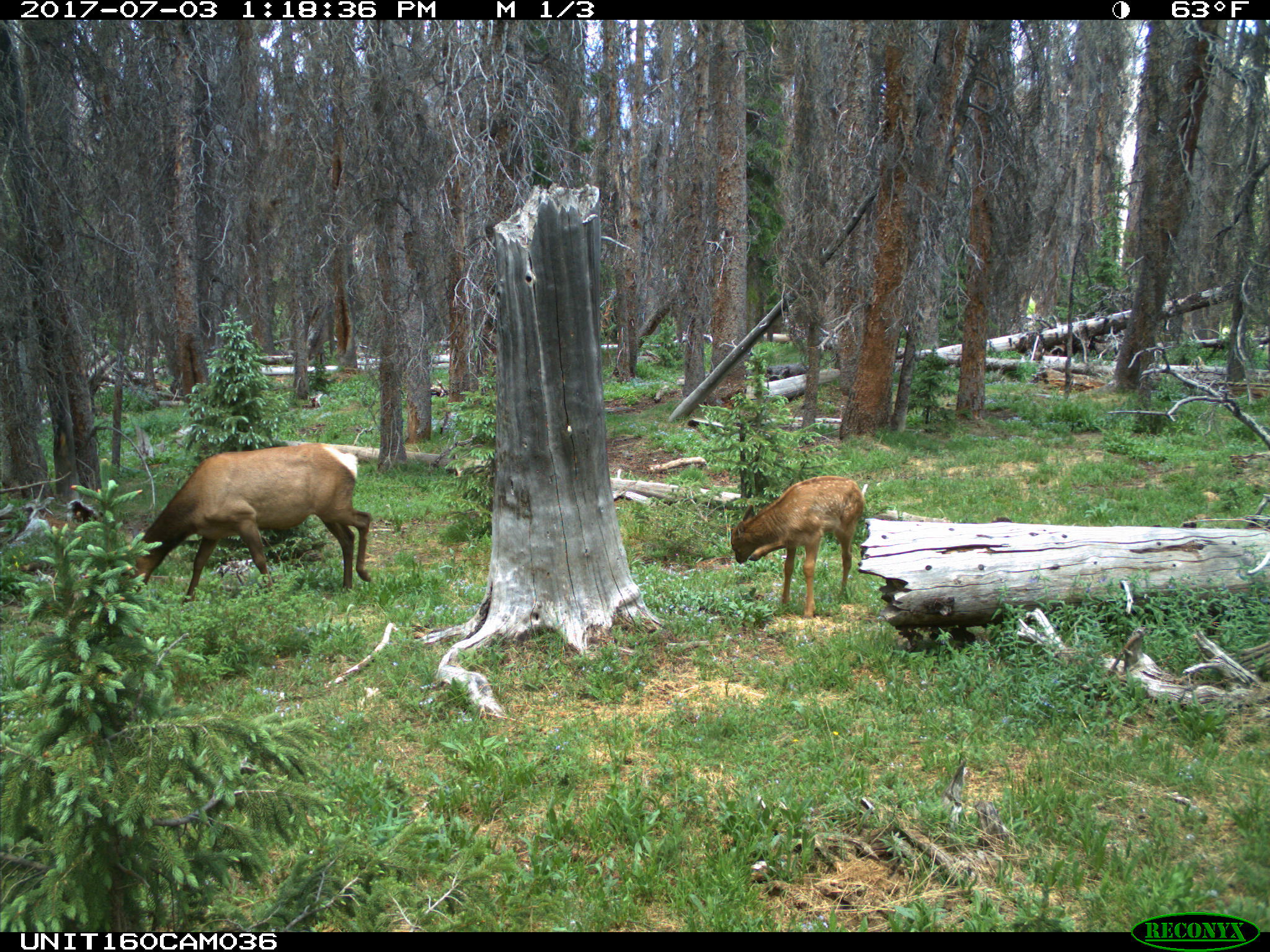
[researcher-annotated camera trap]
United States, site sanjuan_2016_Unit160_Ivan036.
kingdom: Animalia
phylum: Chordata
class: Mammalia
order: Artiodactyla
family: Cervidae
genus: Cervus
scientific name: Cervus elaphus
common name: red deer